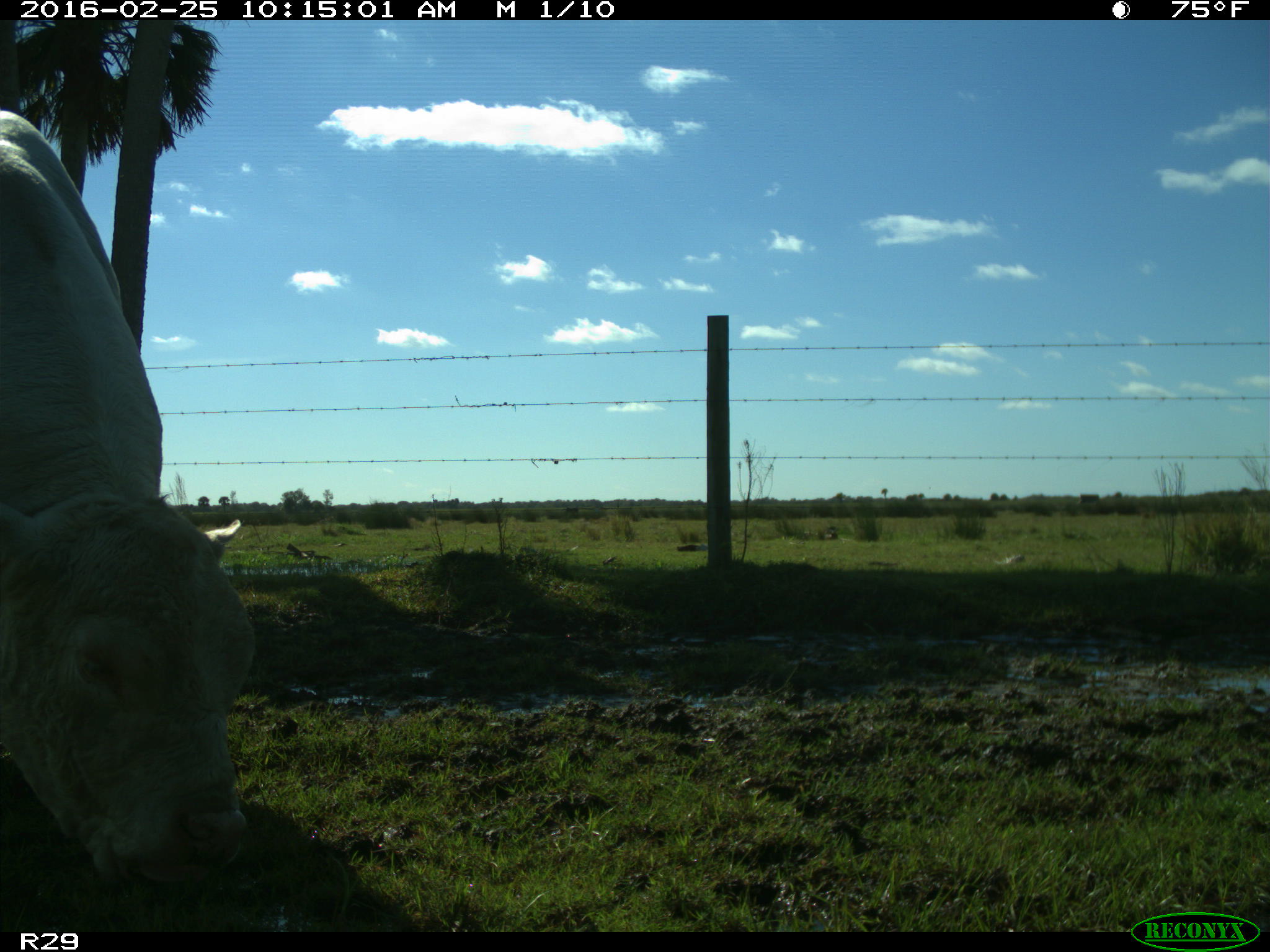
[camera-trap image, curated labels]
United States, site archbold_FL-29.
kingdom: Animalia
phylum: Chordata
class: Mammalia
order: Artiodactyla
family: Bovidae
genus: Bos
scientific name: Bos taurus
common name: domestic cow